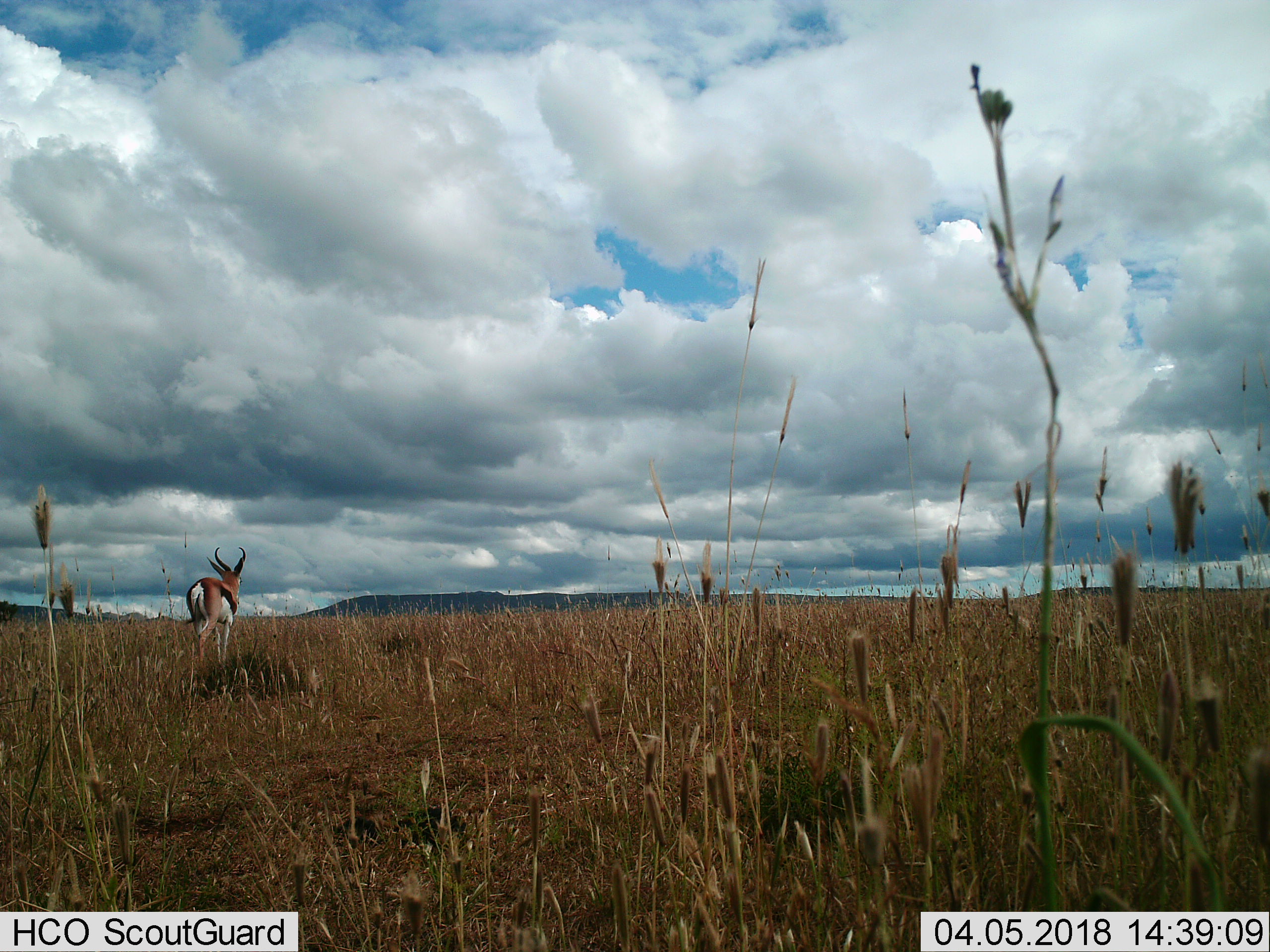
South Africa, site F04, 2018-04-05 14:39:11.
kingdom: Animalia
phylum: Chordata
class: Mammalia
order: Artiodactyla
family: Bovidae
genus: Antidorcas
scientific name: Antidorcas marsupialis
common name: springbok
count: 1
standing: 50%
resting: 0%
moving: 50%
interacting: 0%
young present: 12%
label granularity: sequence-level